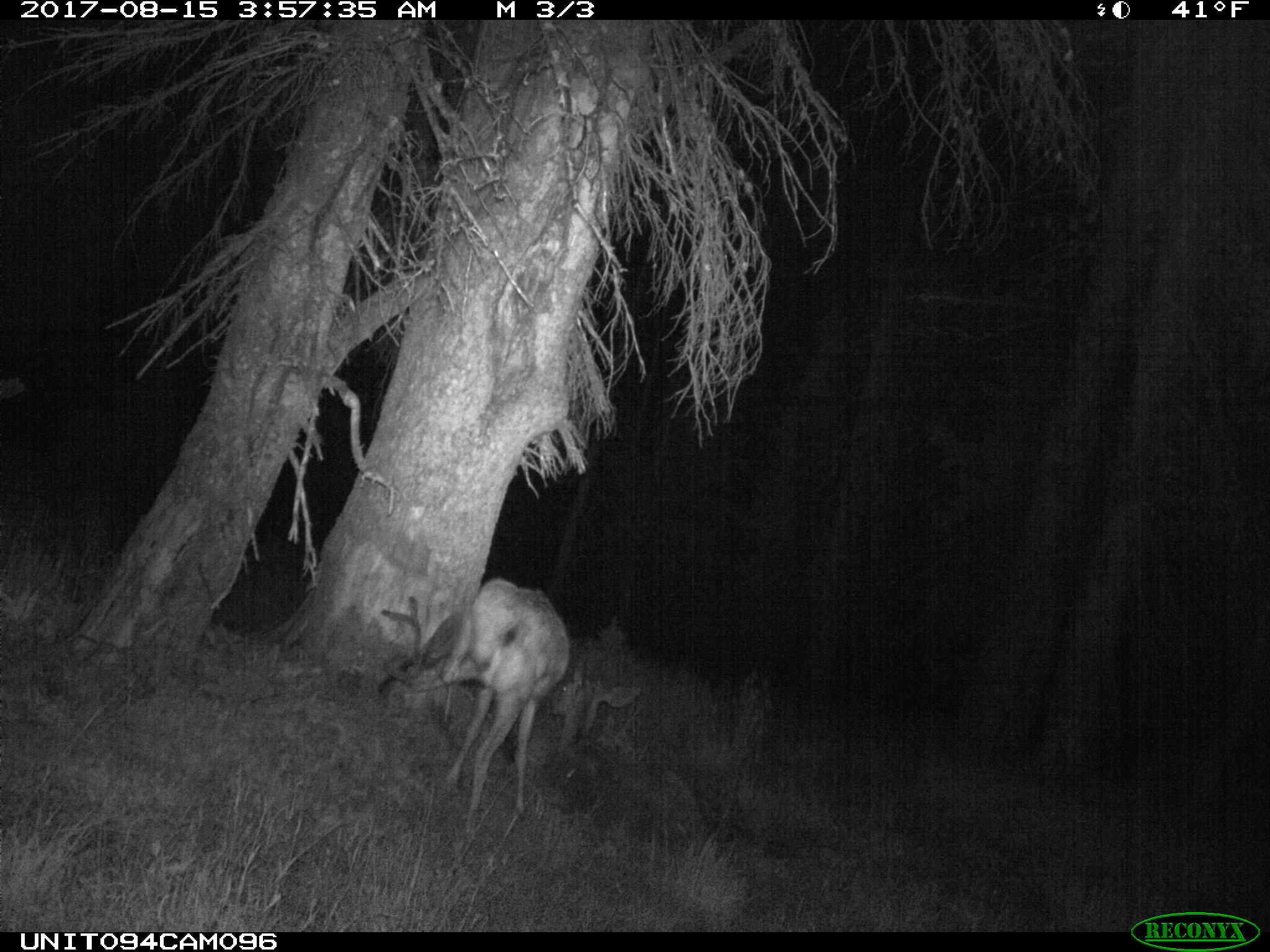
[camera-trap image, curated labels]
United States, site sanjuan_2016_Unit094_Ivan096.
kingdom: Animalia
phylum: Chordata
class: Mammalia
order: Artiodactyla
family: Cervidae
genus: Odocoileus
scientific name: Odocoileus hemionus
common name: mule deer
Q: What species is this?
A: Odocoileus hemionus (mule deer).